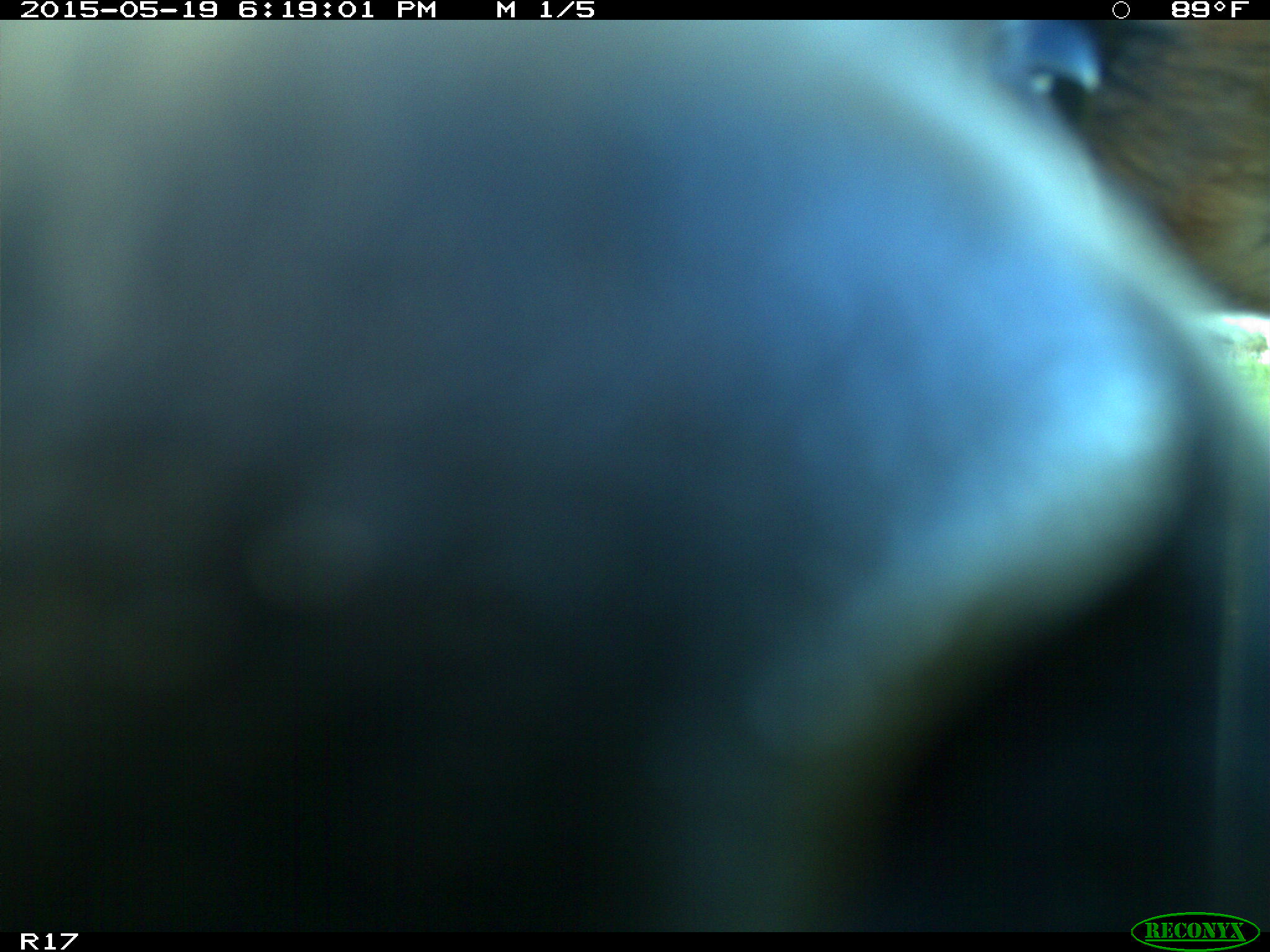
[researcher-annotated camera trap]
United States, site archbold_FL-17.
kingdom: Animalia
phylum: Chordata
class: Mammalia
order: Artiodactyla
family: Bovidae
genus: Bos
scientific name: Bos taurus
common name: domestic cow